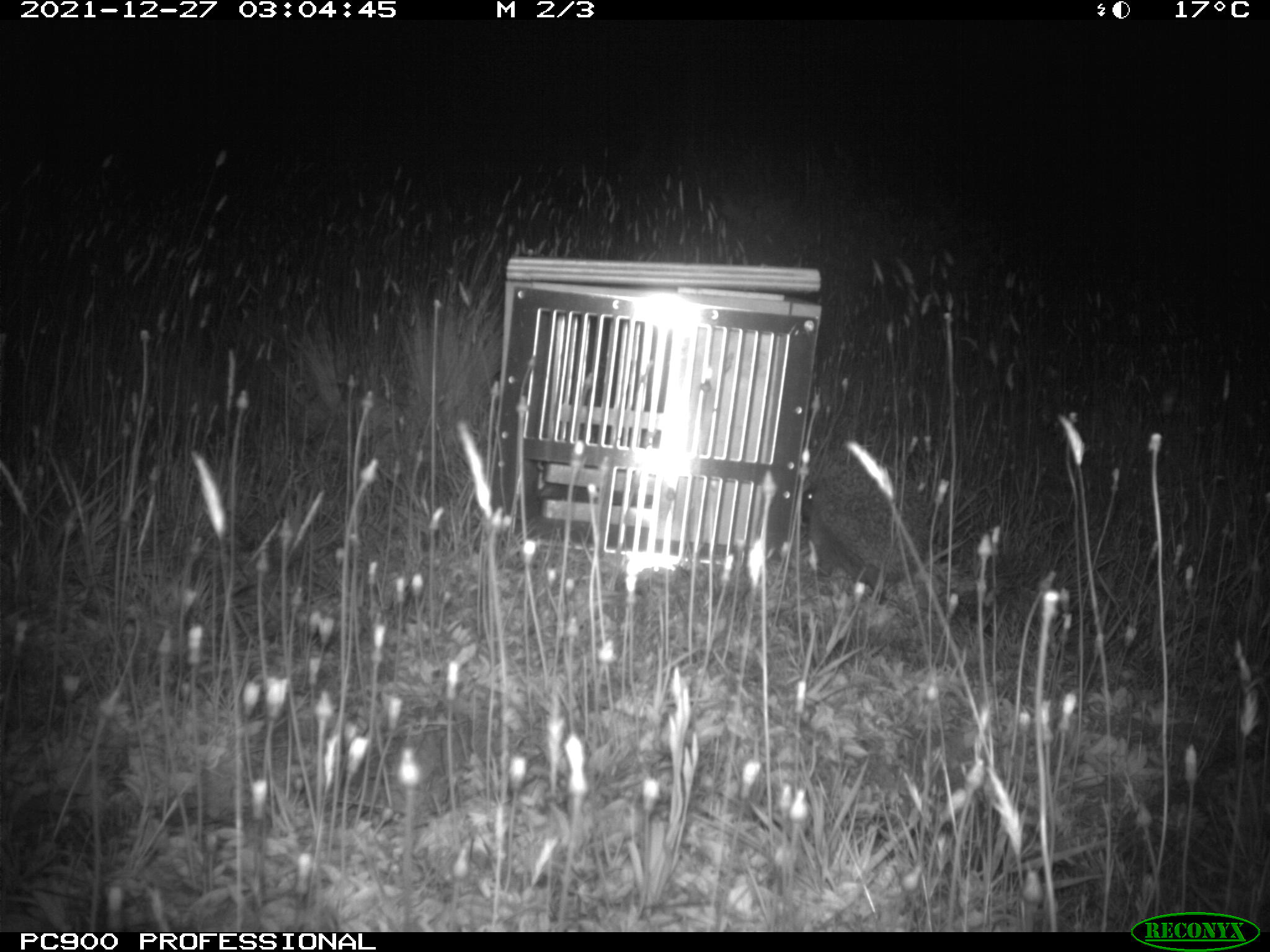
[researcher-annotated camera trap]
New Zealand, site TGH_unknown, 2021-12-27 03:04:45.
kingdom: Animalia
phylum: Chordata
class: Mammalia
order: Eulipotyphla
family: Erinaceidae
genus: Erinaceus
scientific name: Erinaceus europaeus europaeus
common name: european hedgehog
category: hedgehog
Hedgehog (european hedgehog) (Erinaceus europaeus europaeus).